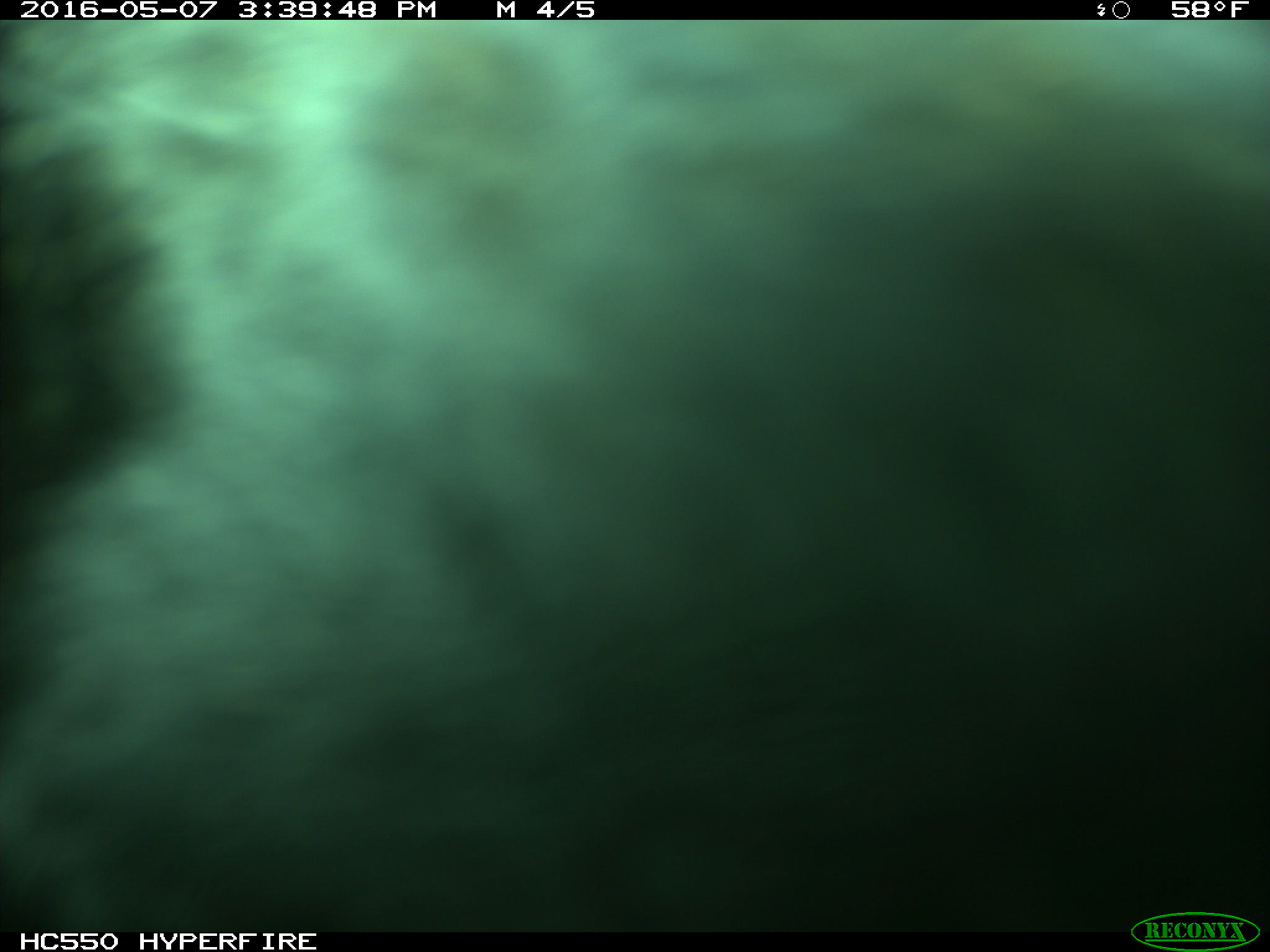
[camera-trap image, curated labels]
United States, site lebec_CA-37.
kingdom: Animalia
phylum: Chordata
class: Mammalia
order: Artiodactyla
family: Bovidae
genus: Bos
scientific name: Bos taurus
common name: domestic cow